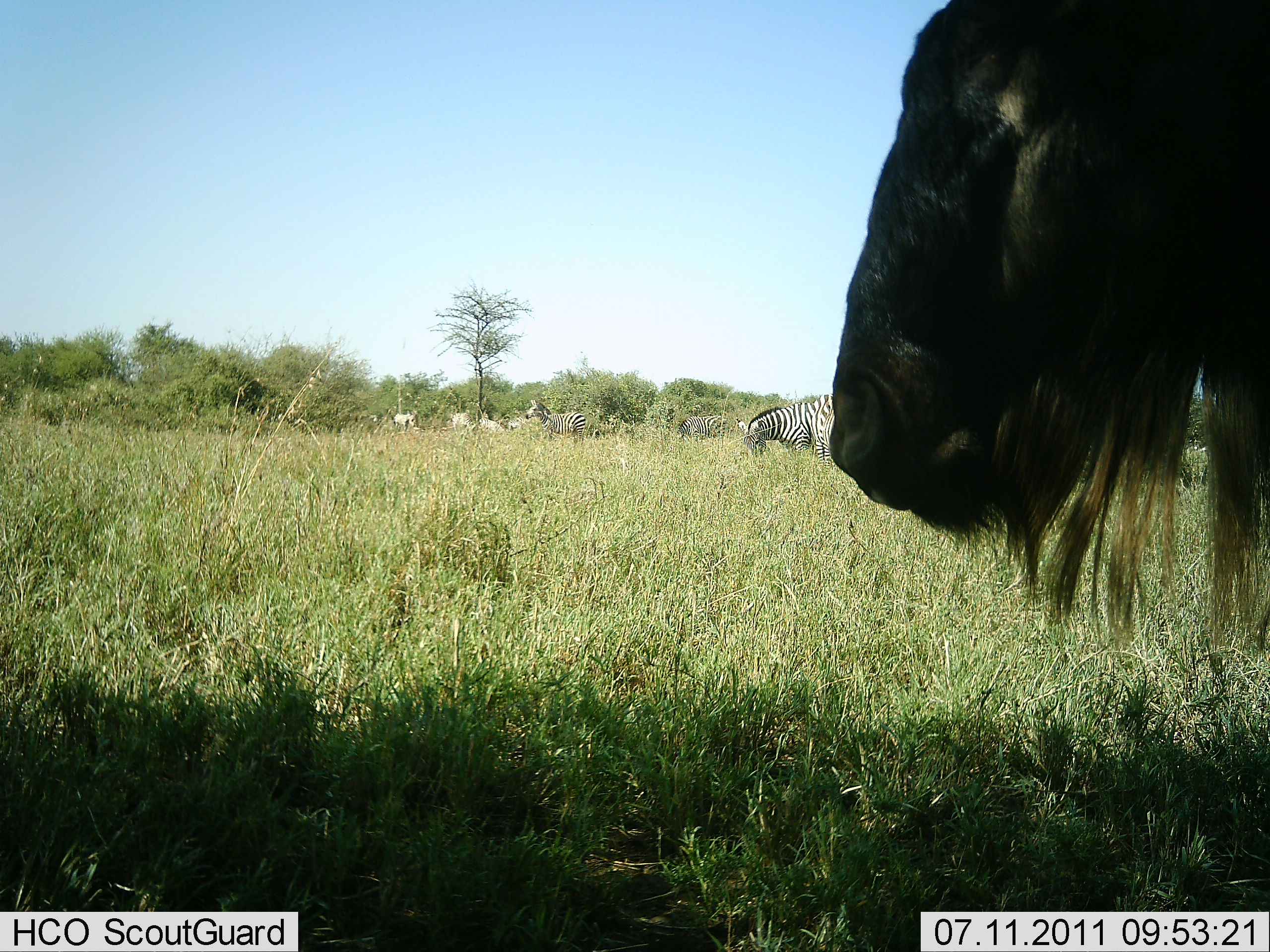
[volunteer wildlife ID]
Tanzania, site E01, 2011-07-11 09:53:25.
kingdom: Animalia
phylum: Chordata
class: Mammalia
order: Artiodactyla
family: Bovidae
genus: Connochaetes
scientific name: Connochaetes taurinus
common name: blue wildebeest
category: wildebeest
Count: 1.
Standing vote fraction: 92%.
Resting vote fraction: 0%.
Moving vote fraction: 8%.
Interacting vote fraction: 0%.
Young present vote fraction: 0%.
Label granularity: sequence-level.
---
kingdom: Animalia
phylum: Chordata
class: Mammalia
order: Perissodactyla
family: Equidae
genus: Equus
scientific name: Equus quagga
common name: plains zebra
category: zebra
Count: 3.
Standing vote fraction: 73%.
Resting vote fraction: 0%.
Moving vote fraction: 13%.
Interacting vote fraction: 0%.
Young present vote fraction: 0%.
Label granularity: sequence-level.